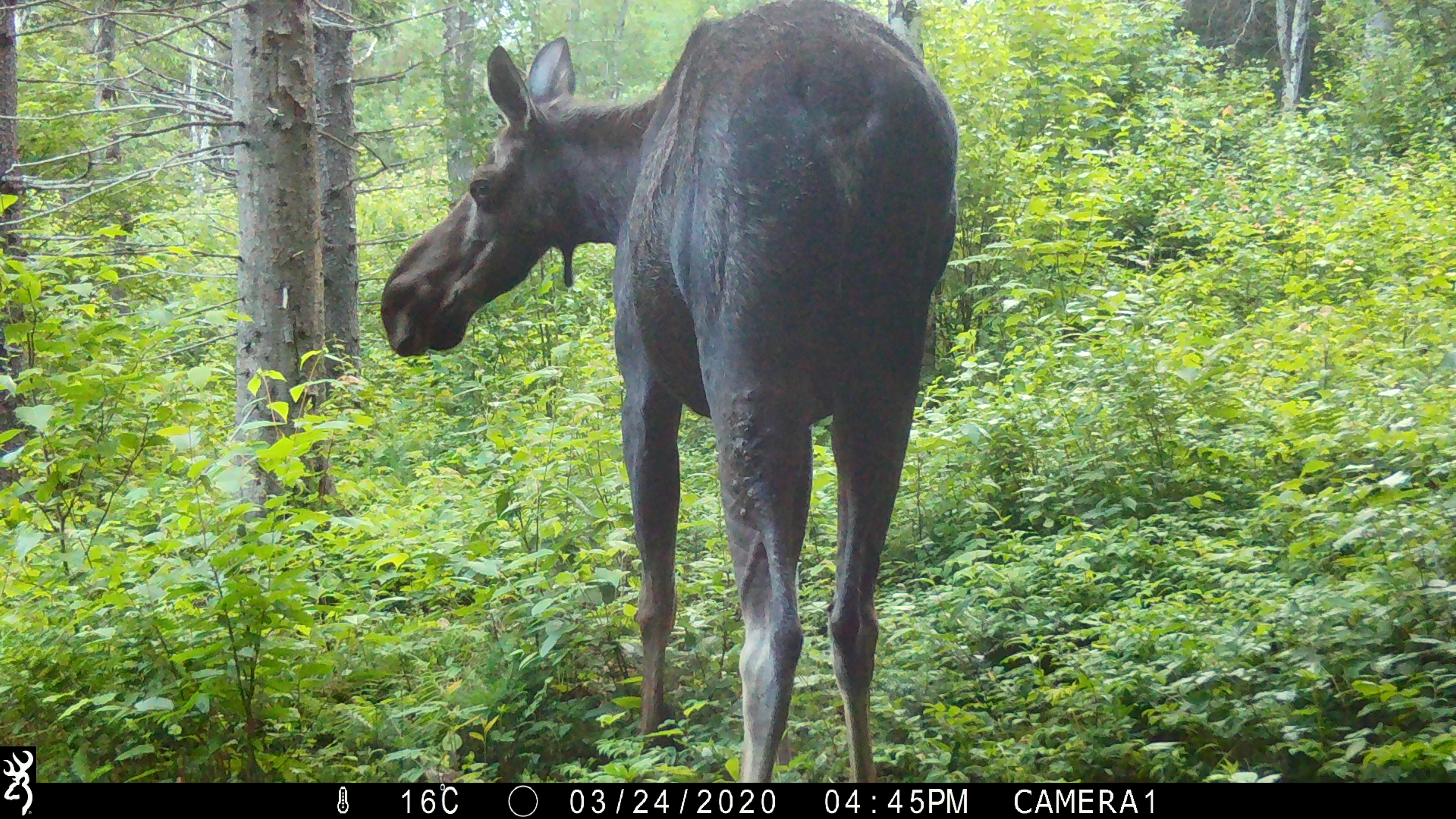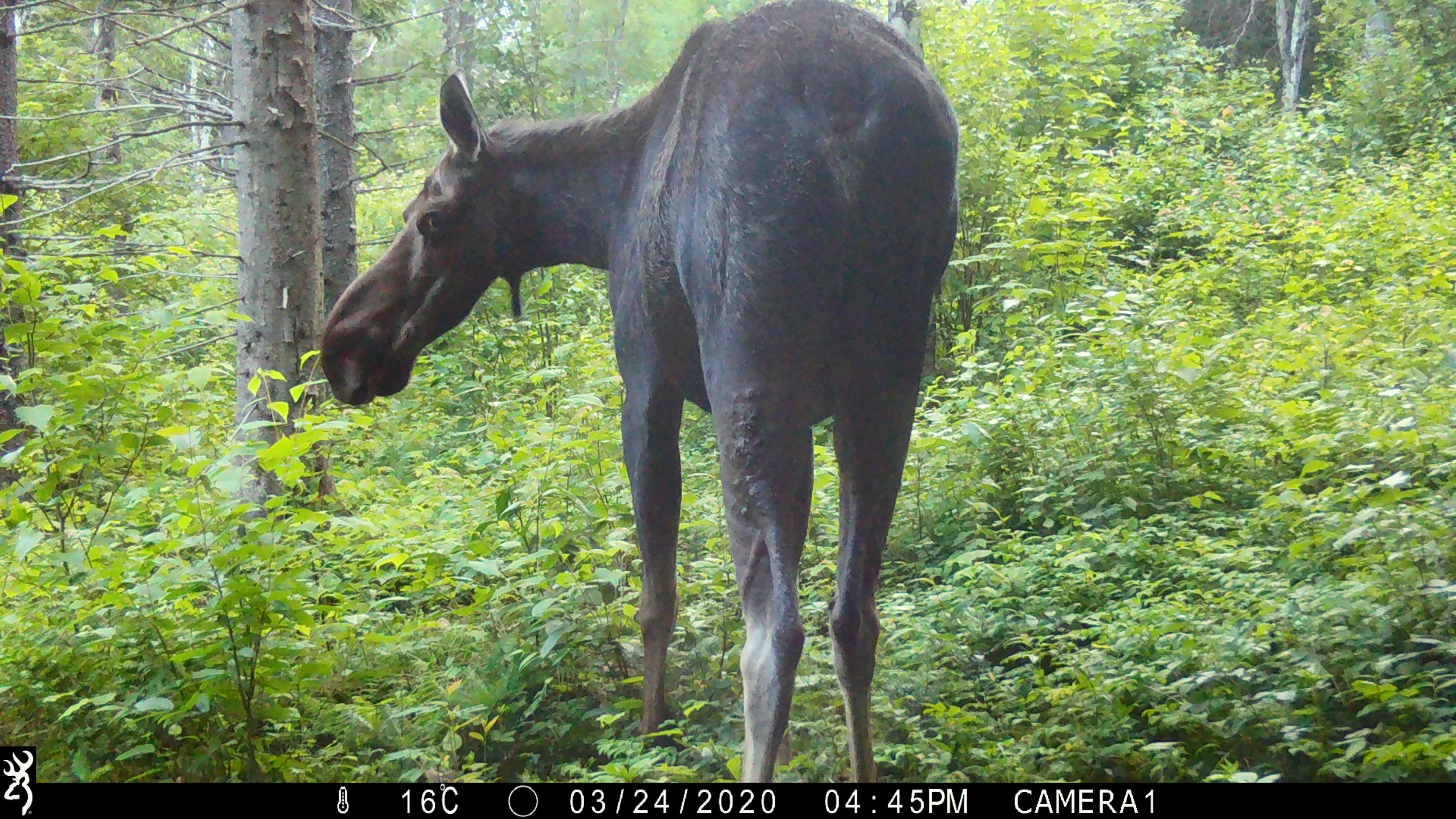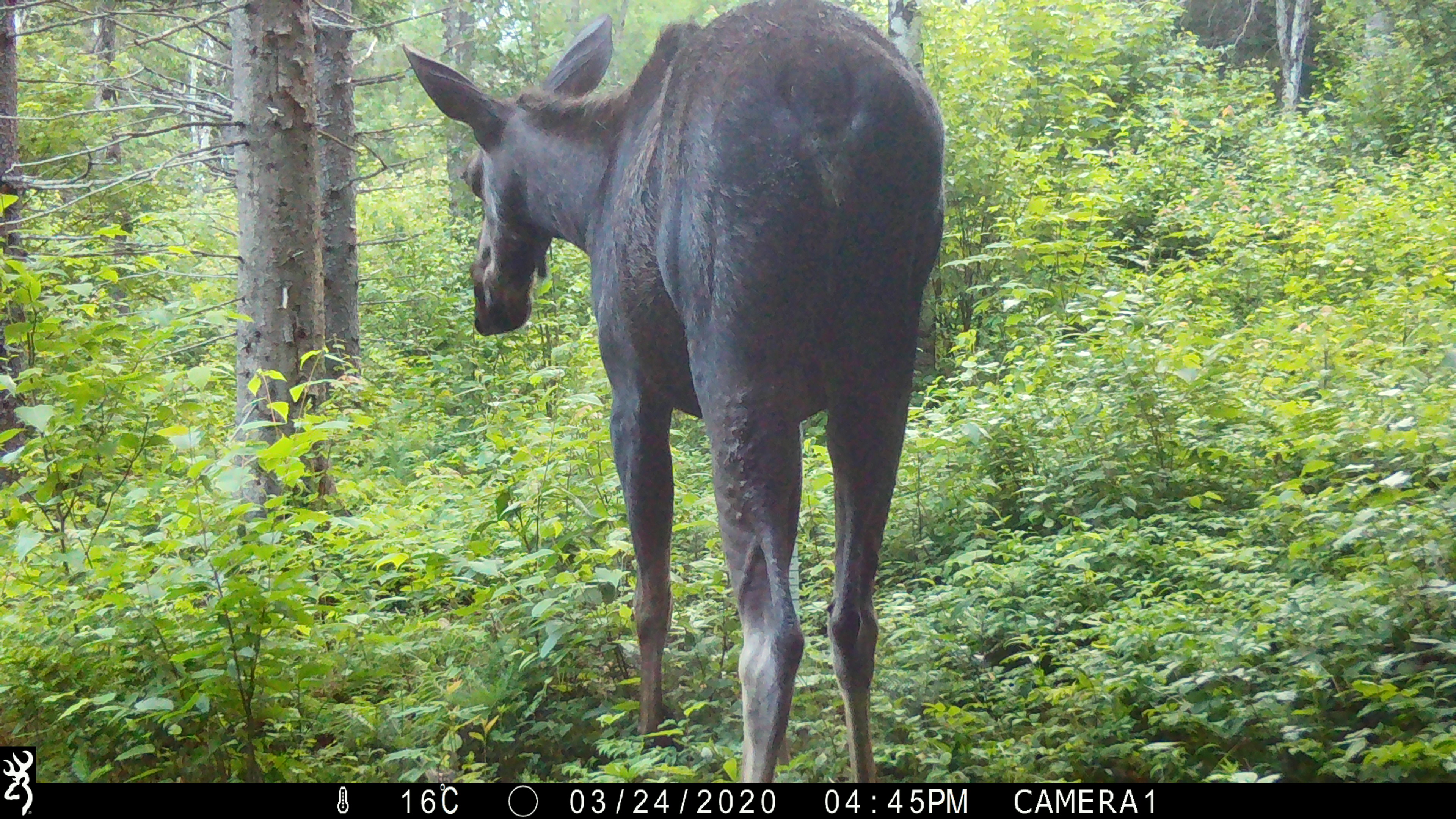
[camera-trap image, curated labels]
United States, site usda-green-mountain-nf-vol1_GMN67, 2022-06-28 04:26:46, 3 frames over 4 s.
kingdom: Animalia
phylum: Chordata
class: Mammalia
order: Artiodactyla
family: Cervidae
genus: Alces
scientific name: Alces alces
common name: moose